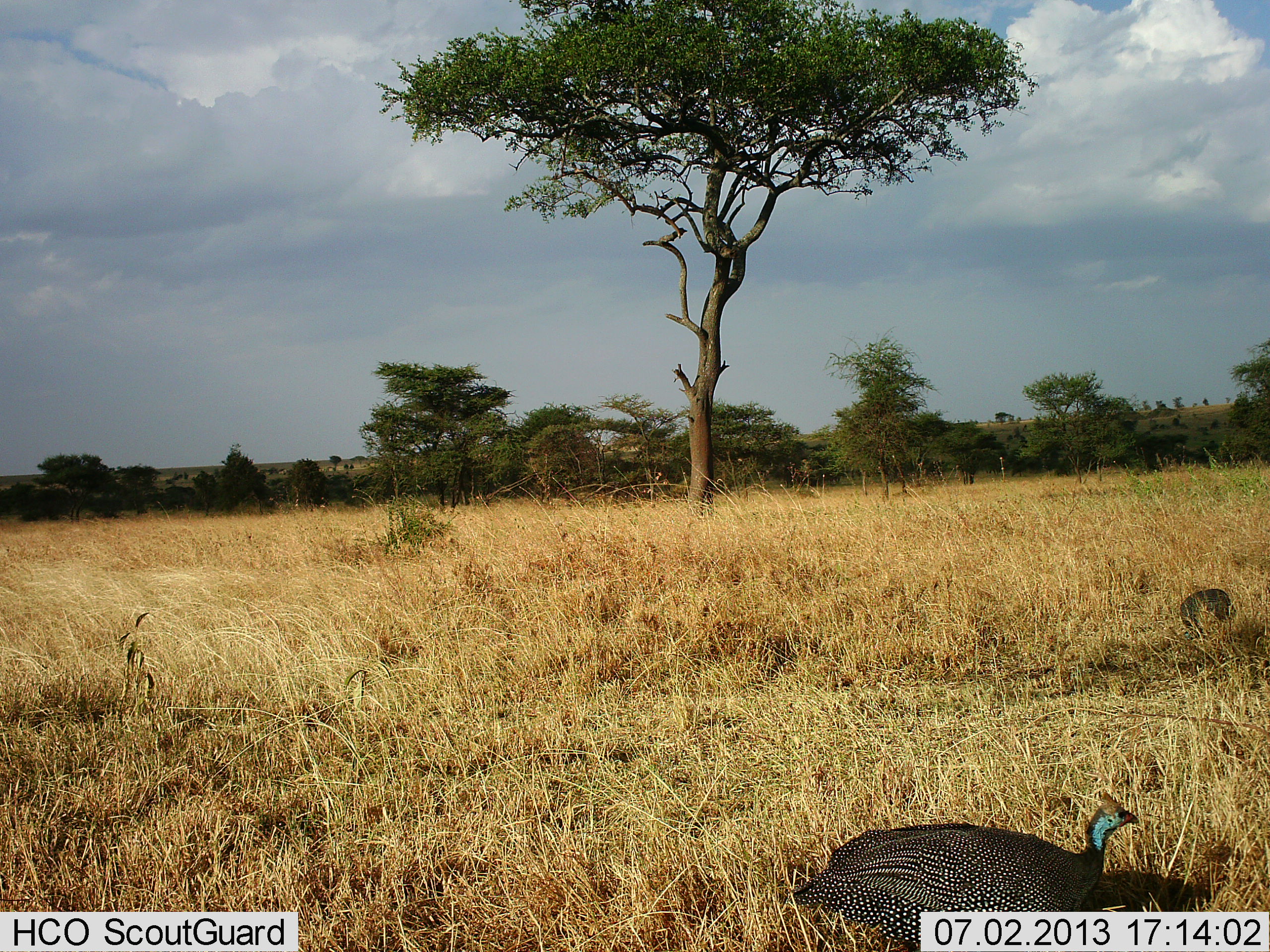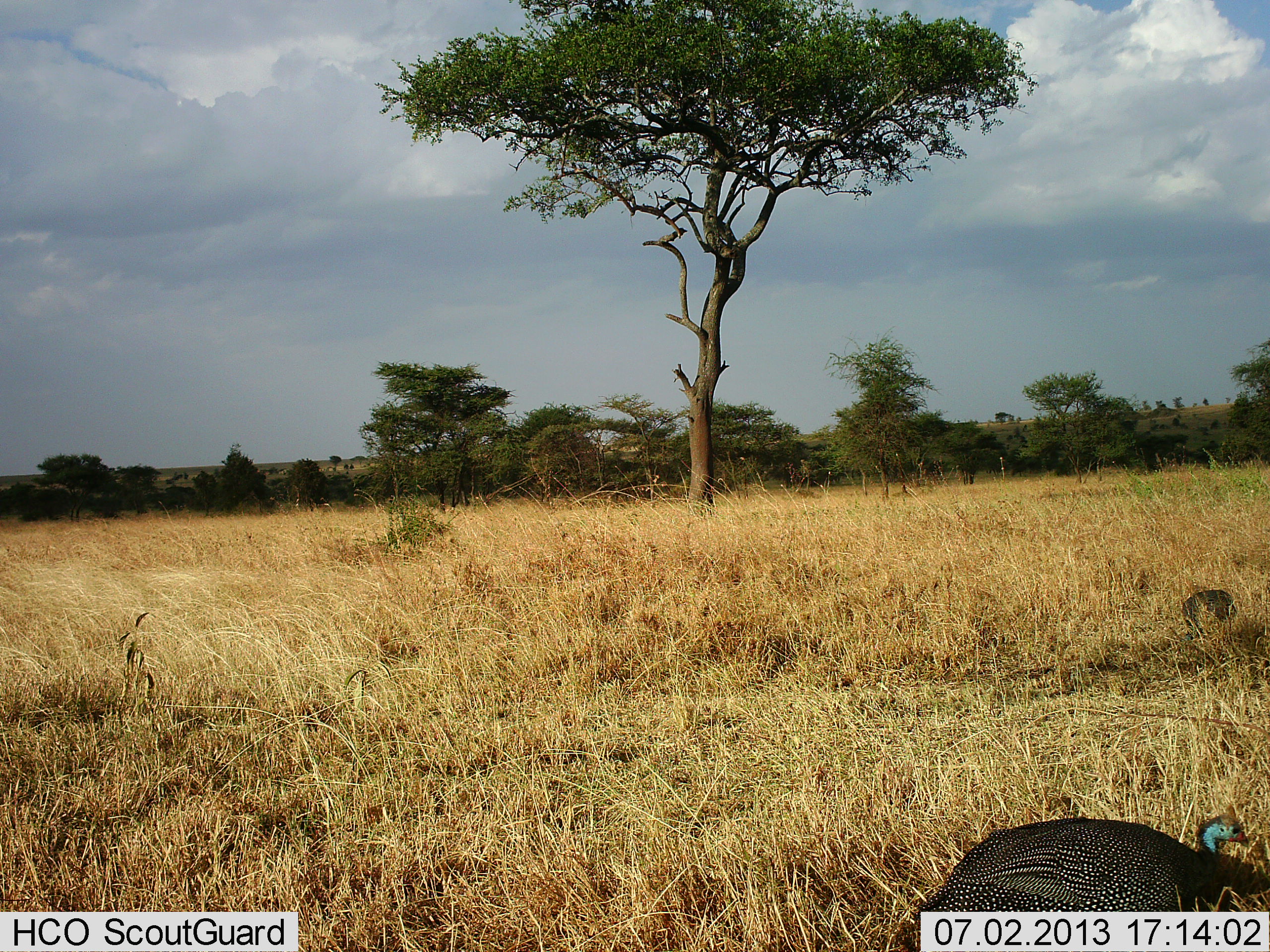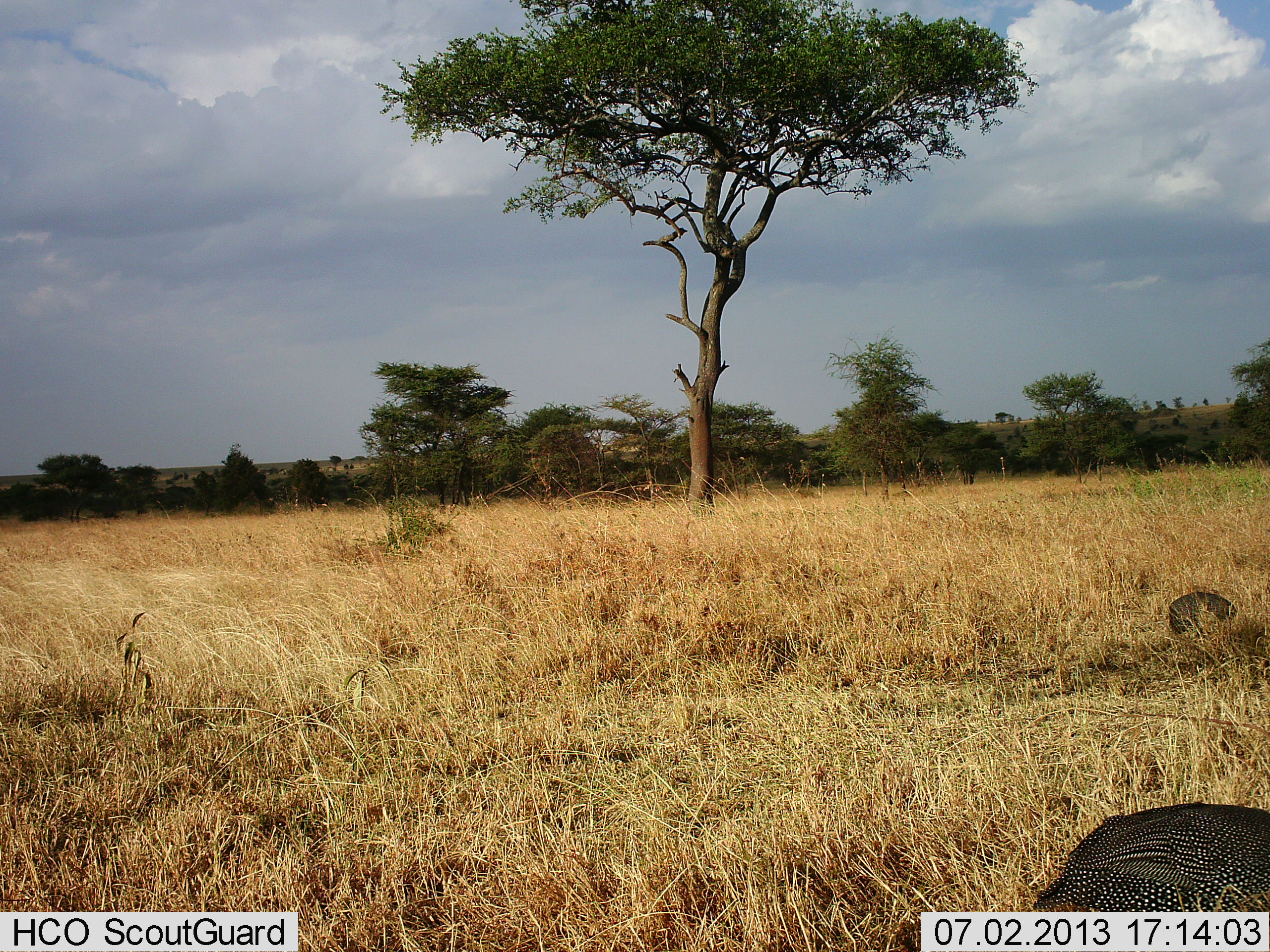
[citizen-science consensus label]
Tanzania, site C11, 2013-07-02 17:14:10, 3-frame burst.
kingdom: Animalia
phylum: Chordata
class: Aves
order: Galliformes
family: Numididae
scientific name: Numididae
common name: guinea fowl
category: guineafowl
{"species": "guineafowl (guinea fowl) (Numididae)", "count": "2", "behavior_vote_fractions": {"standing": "28%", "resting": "6%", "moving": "61%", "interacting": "0%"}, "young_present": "0%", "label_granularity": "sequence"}